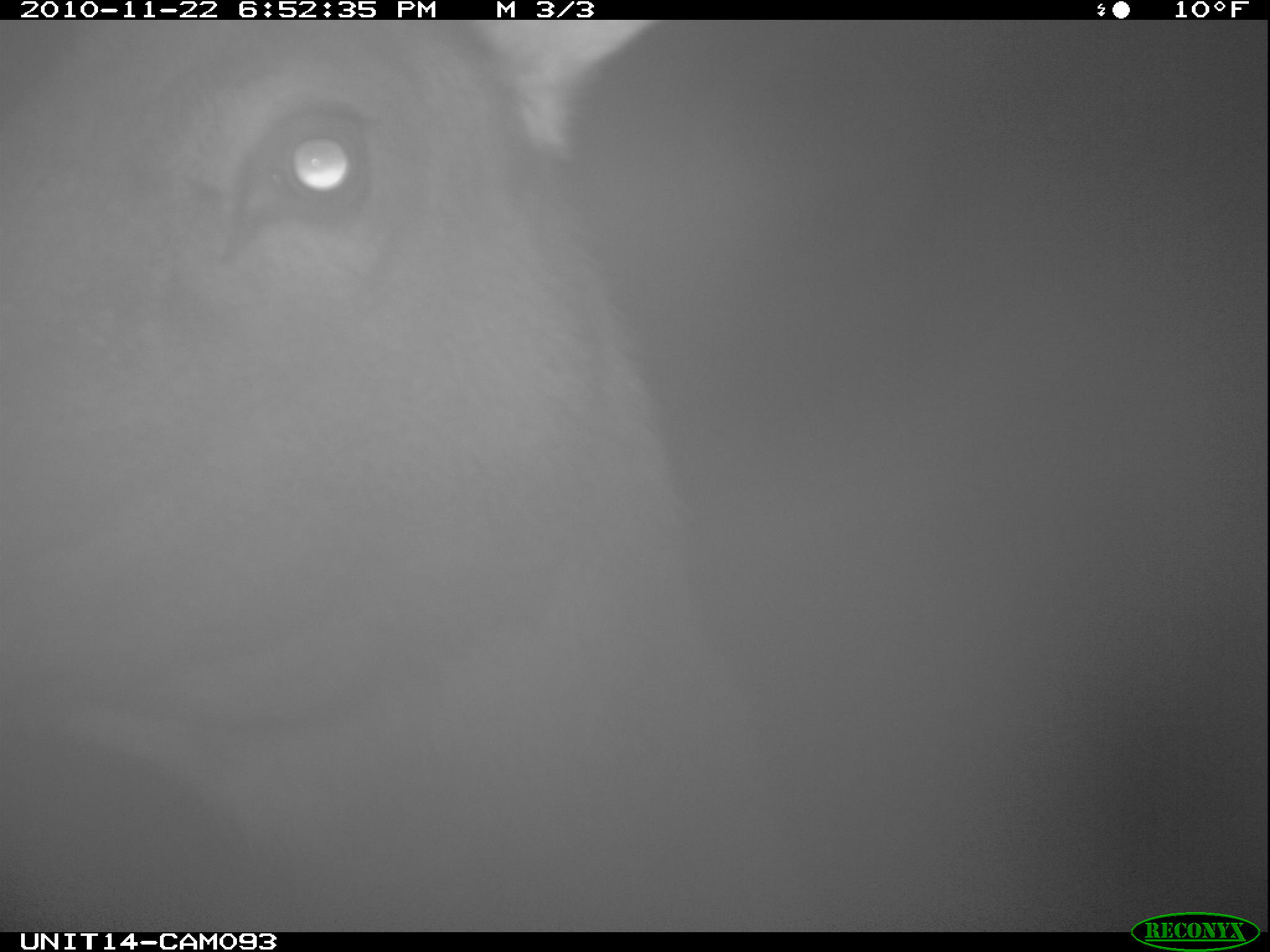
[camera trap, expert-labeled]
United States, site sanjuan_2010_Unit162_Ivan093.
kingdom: Animalia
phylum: Chordata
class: Mammalia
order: Artiodactyla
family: Cervidae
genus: Cervus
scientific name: Cervus elaphus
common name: red deer